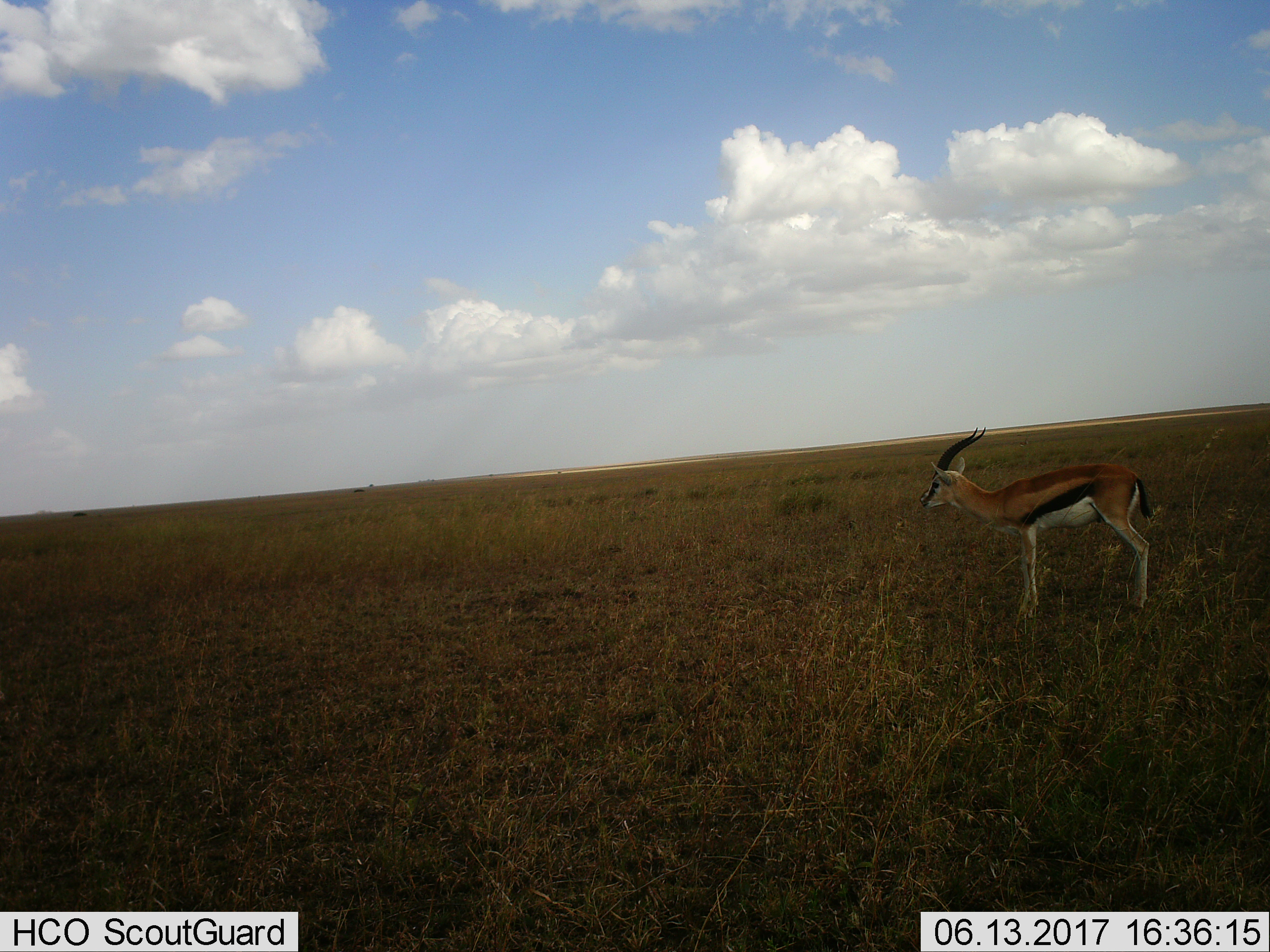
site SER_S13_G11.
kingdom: Animalia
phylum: Chordata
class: Mammalia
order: Artiodactyla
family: Bovidae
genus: Eudorcas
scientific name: Eudorcas thomsonii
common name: thomson's gazelle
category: gazellethomsons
Gazellethomsons (thomson's gazelle) (Eudorcas thomsonii), count 1. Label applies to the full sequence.